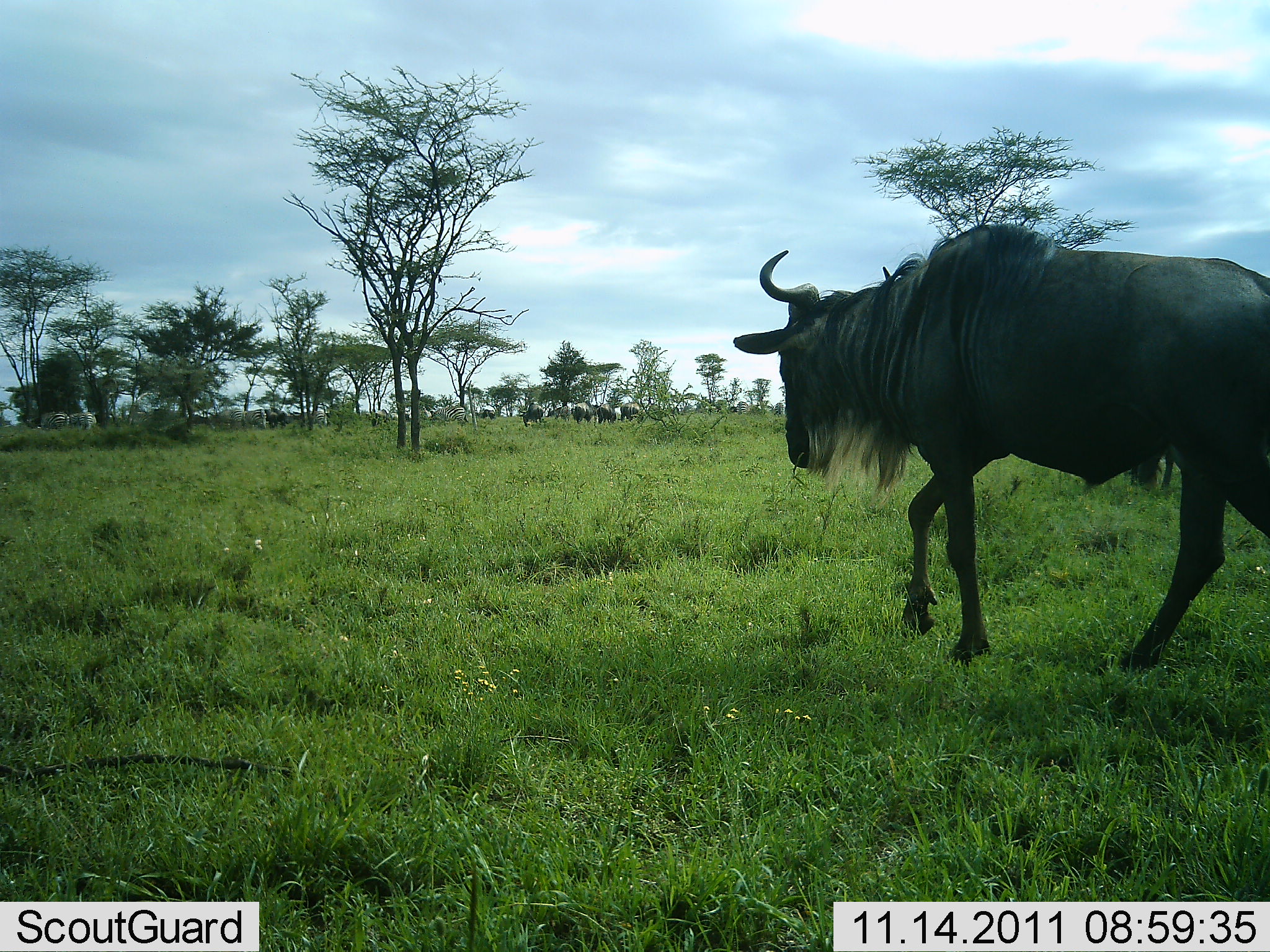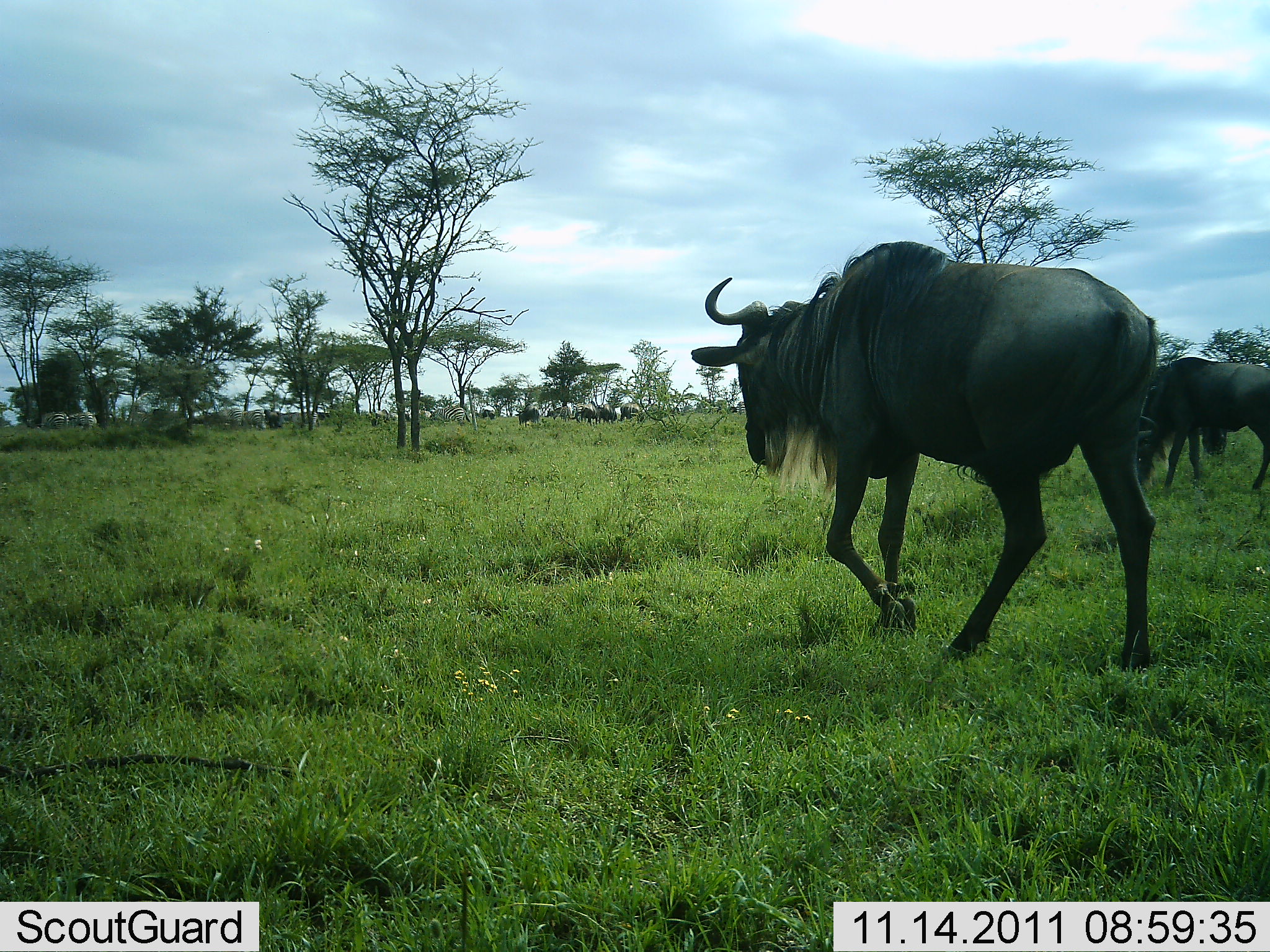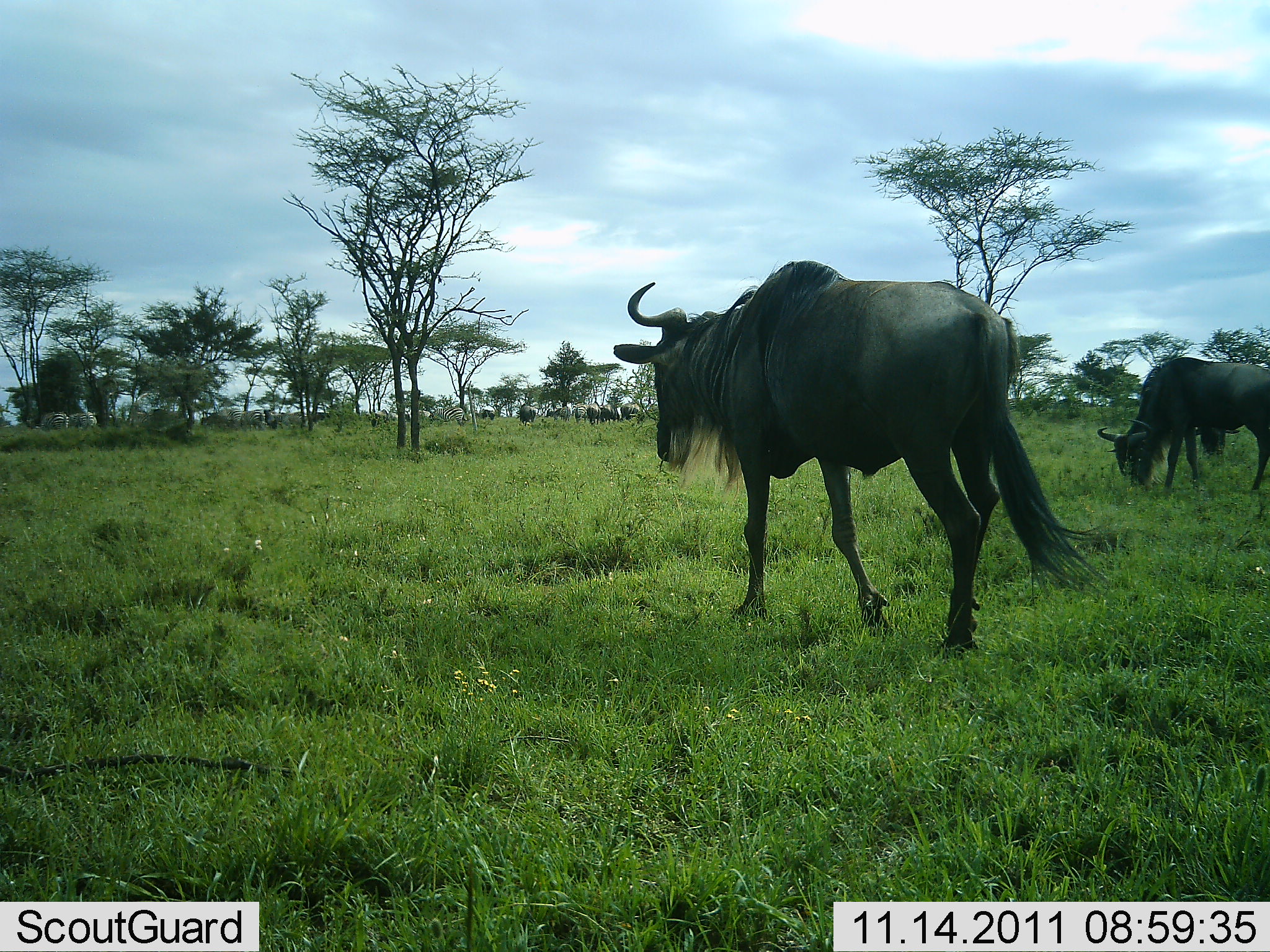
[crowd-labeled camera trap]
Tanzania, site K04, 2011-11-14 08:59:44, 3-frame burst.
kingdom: Animalia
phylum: Chordata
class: Mammalia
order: Artiodactyla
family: Bovidae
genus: Connochaetes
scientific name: Connochaetes taurinus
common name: blue wildebeest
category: wildebeest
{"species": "wildebeest (blue wildebeest) (Connochaetes taurinus)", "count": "11-50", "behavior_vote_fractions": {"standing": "25%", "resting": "0%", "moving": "100%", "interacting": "0%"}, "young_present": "0%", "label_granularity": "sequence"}